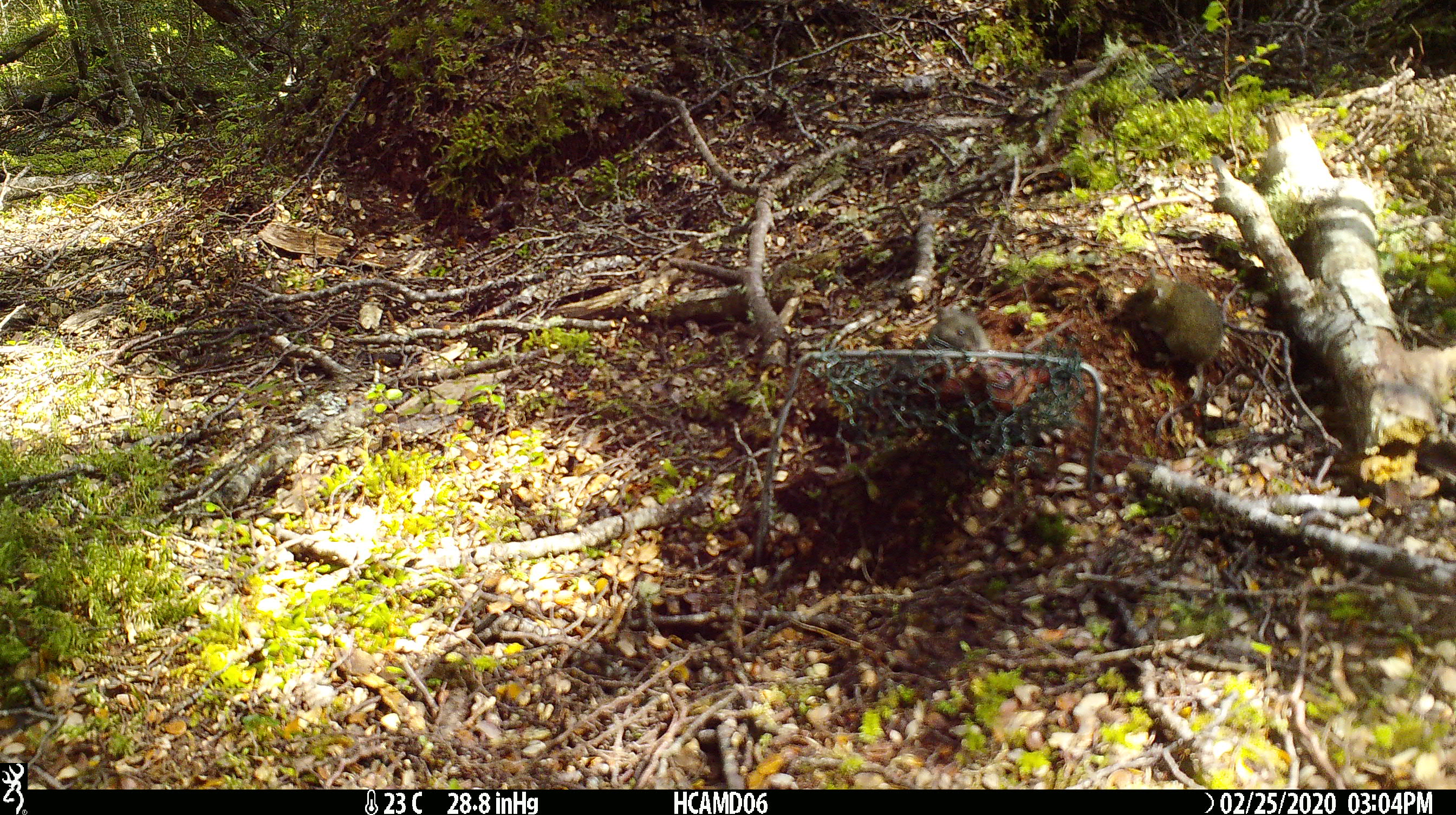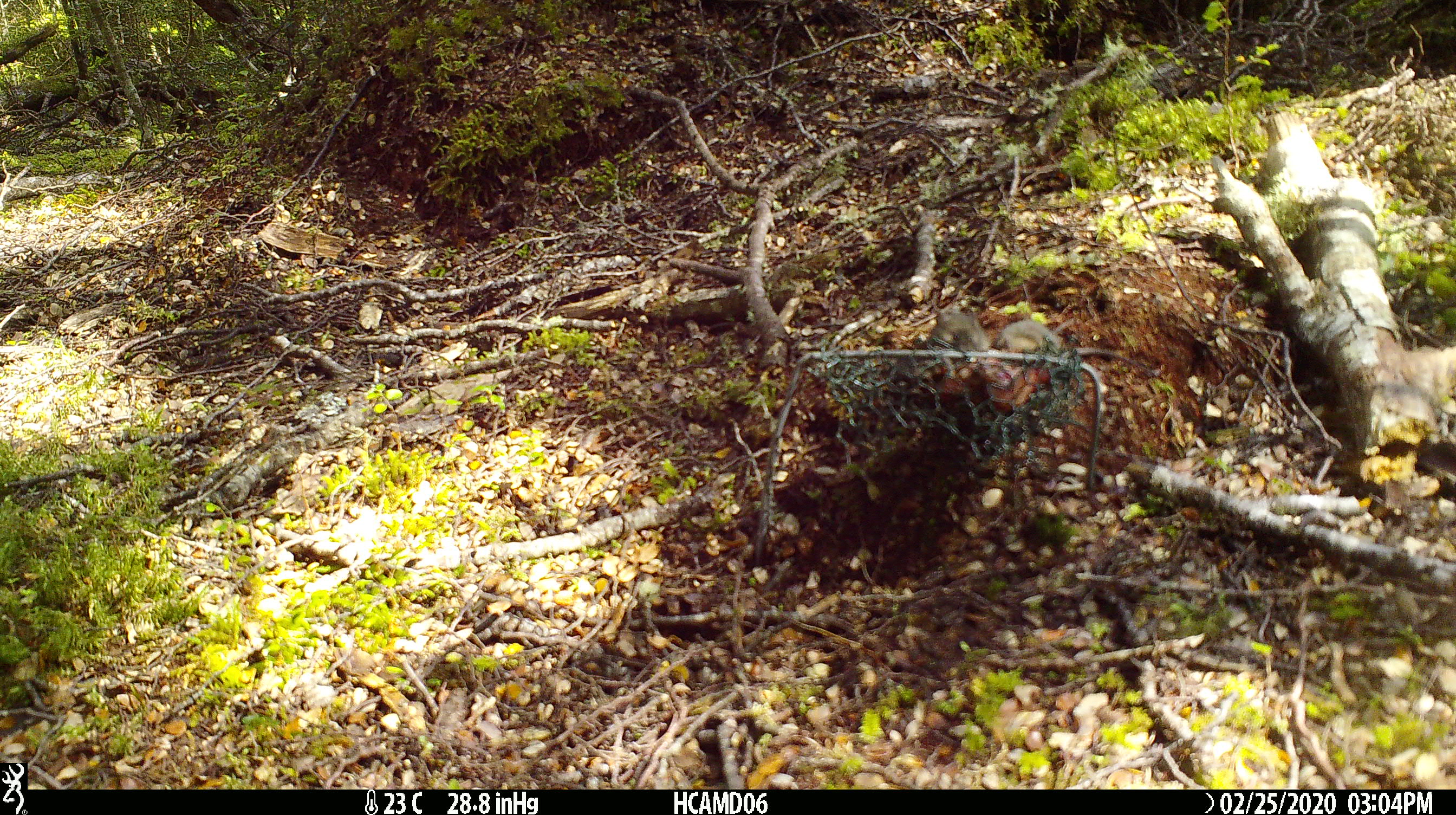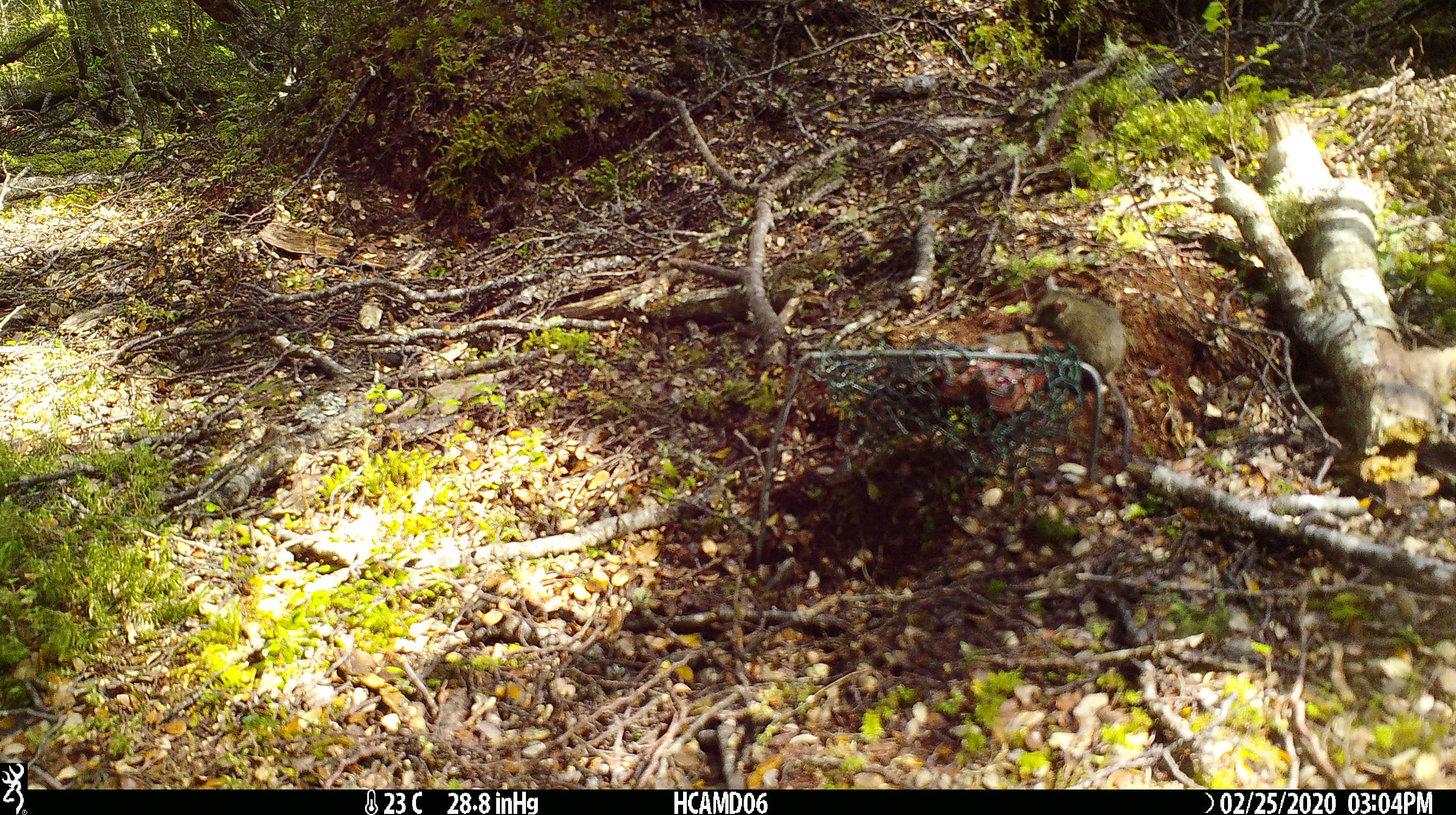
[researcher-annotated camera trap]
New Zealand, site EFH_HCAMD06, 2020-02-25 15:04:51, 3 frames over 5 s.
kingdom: Animalia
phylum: Chordata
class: Mammalia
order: Rodentia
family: Muridae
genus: Mus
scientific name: Mus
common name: mouse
Mouse (Mus).